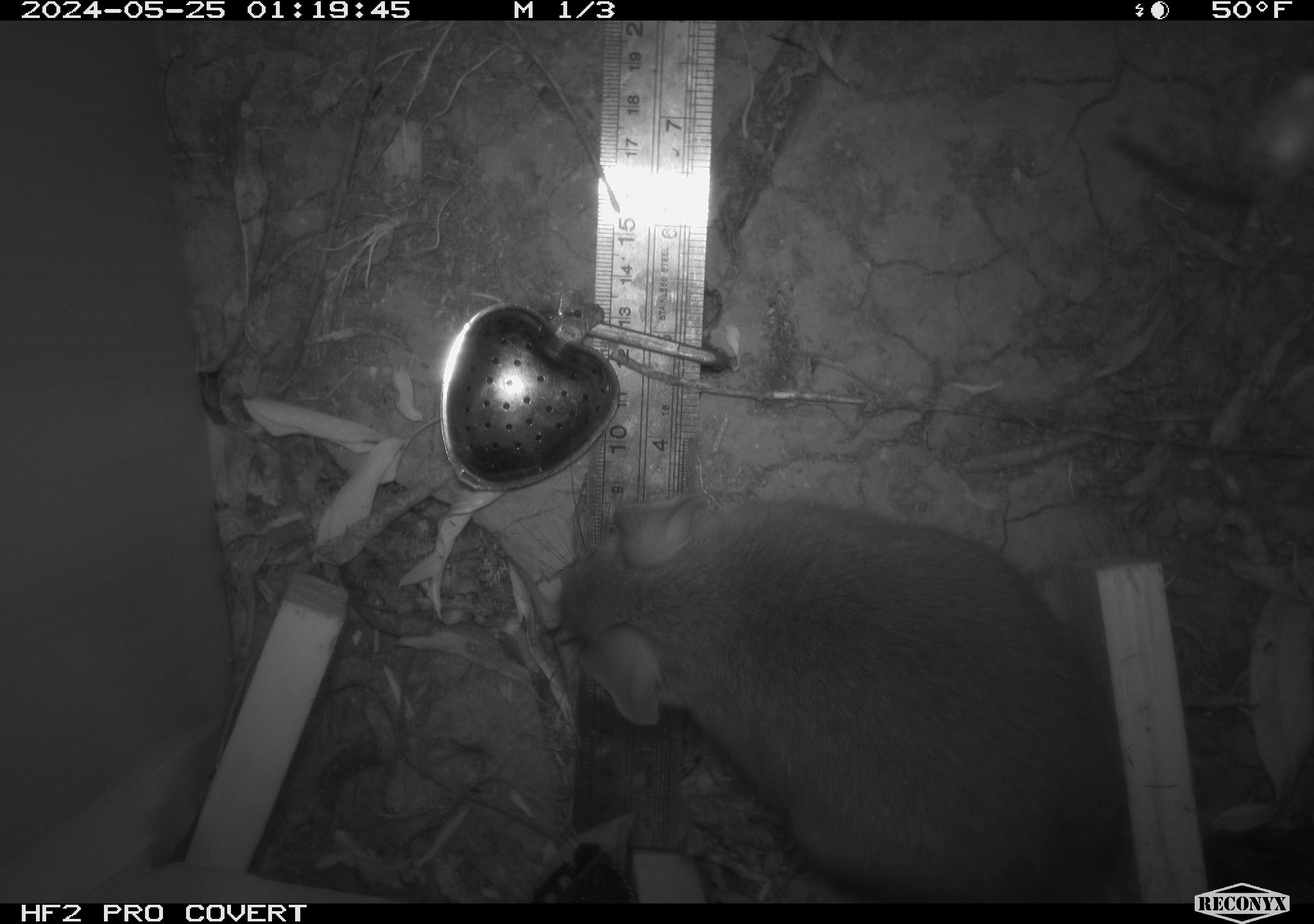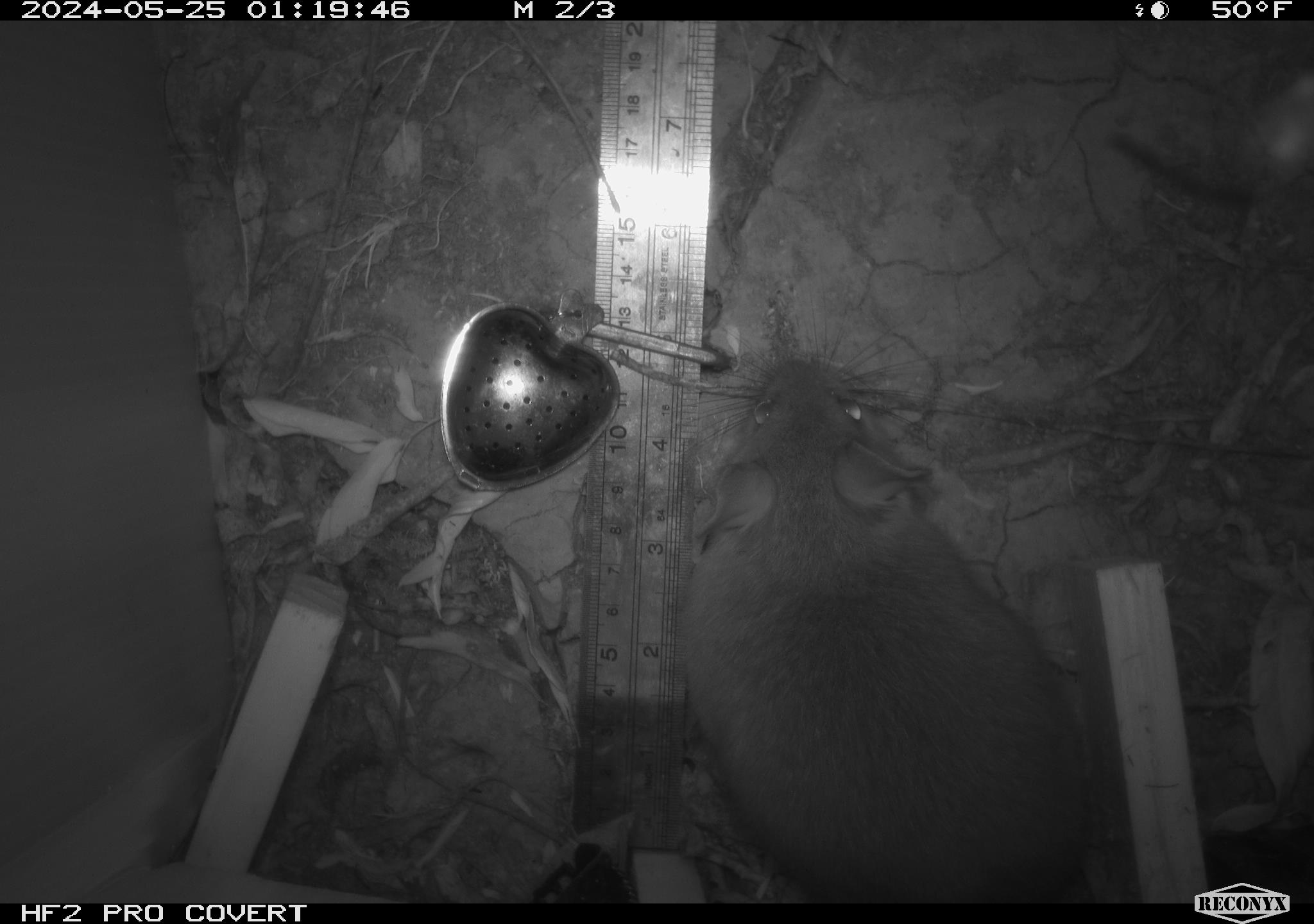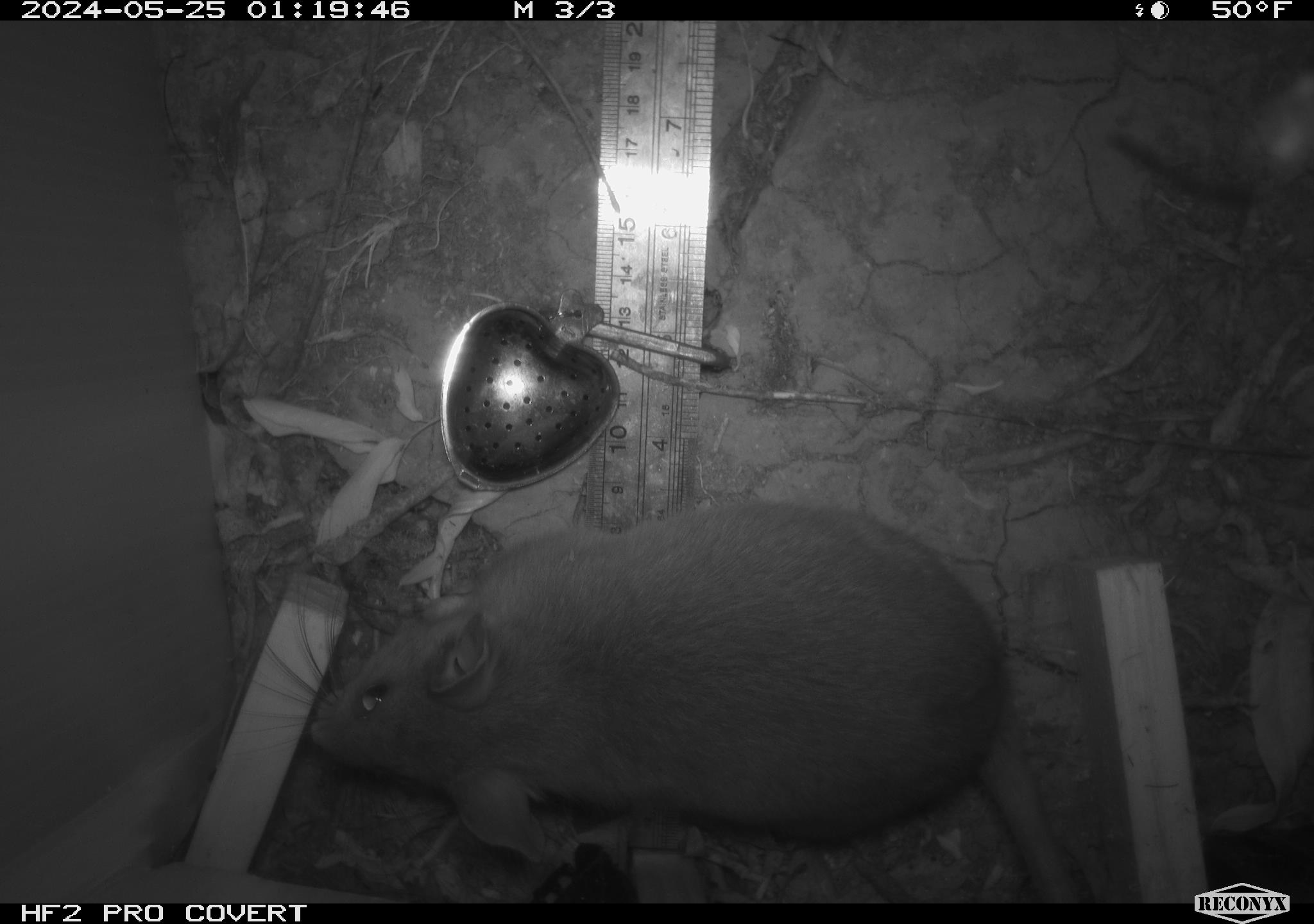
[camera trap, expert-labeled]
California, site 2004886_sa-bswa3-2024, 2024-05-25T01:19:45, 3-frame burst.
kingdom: Animalia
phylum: Chordata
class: Mammalia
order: Rodentia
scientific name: Rodentia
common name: woodrat or rat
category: woodrat or rat species